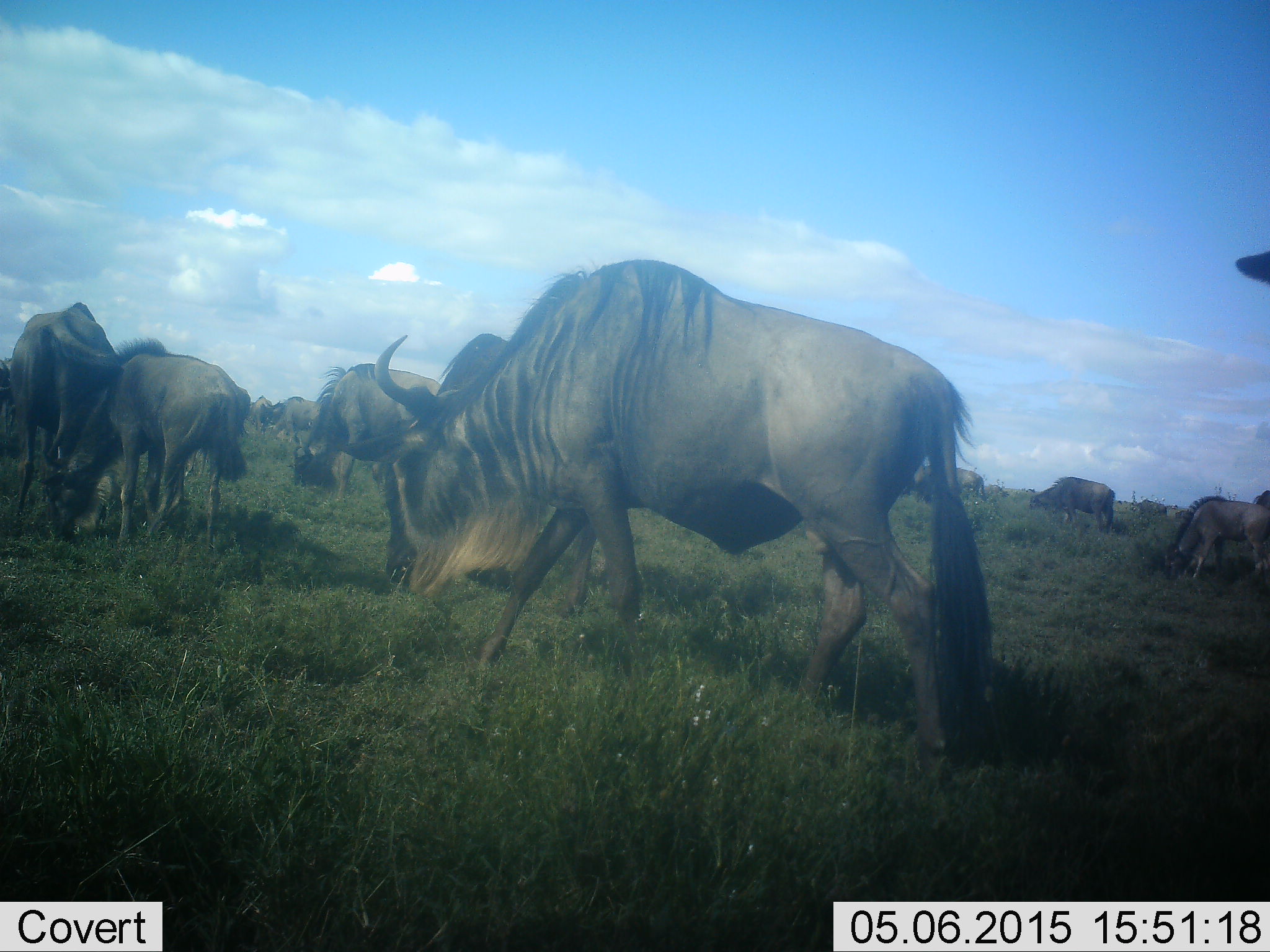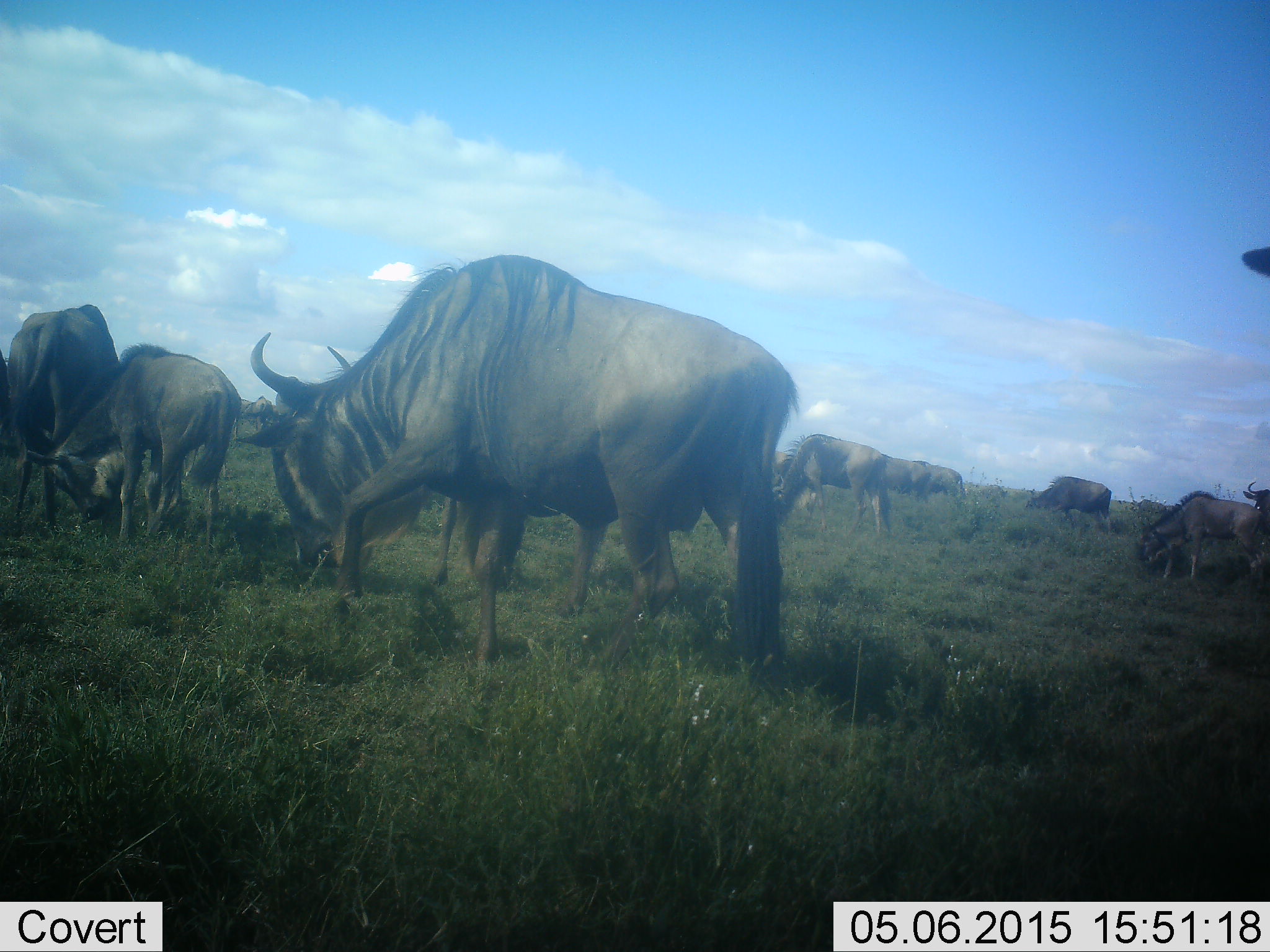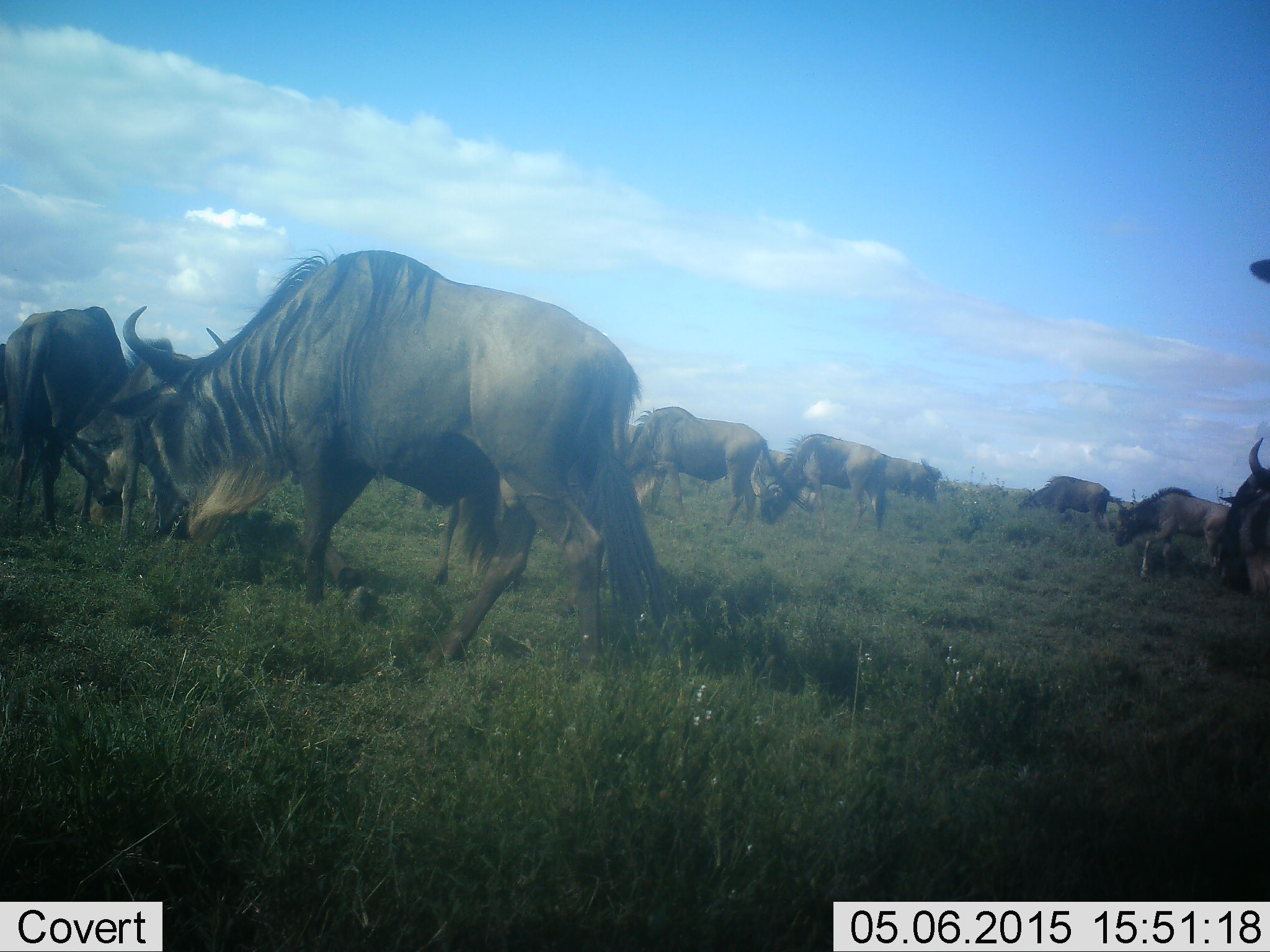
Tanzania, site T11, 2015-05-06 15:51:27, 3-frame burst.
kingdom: Animalia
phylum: Chordata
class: Mammalia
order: Artiodactyla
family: Bovidae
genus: Connochaetes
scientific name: Connochaetes taurinus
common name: blue wildebeest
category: wildebeest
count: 11-50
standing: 30%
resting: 0%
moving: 50%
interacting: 0%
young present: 40%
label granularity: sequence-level